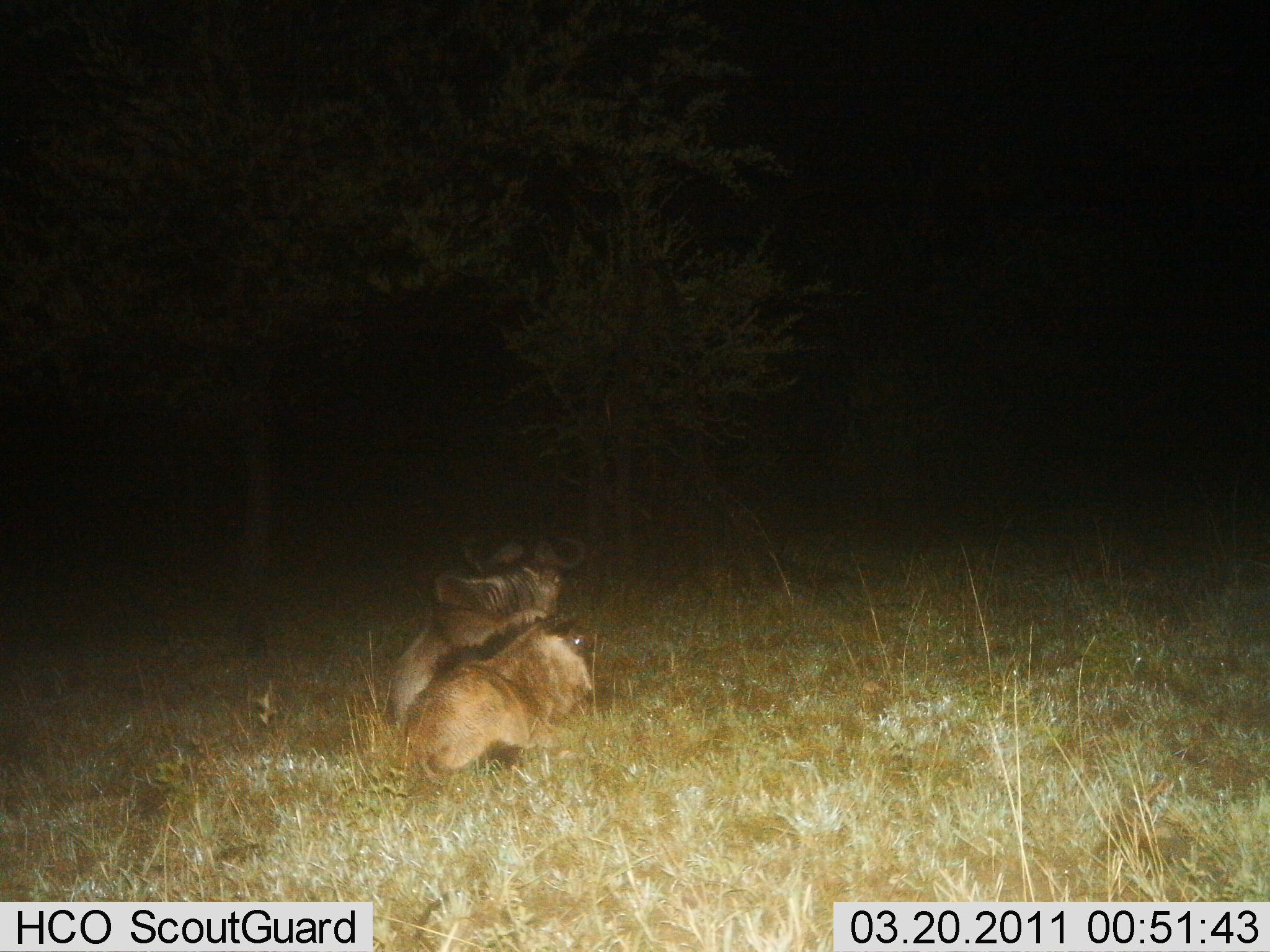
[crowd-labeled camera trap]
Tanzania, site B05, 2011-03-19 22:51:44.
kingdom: Animalia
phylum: Chordata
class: Mammalia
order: Artiodactyla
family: Bovidae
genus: Connochaetes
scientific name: Connochaetes taurinus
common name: blue wildebeest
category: wildebeest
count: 2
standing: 0%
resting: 91%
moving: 0%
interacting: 18%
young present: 18%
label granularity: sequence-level